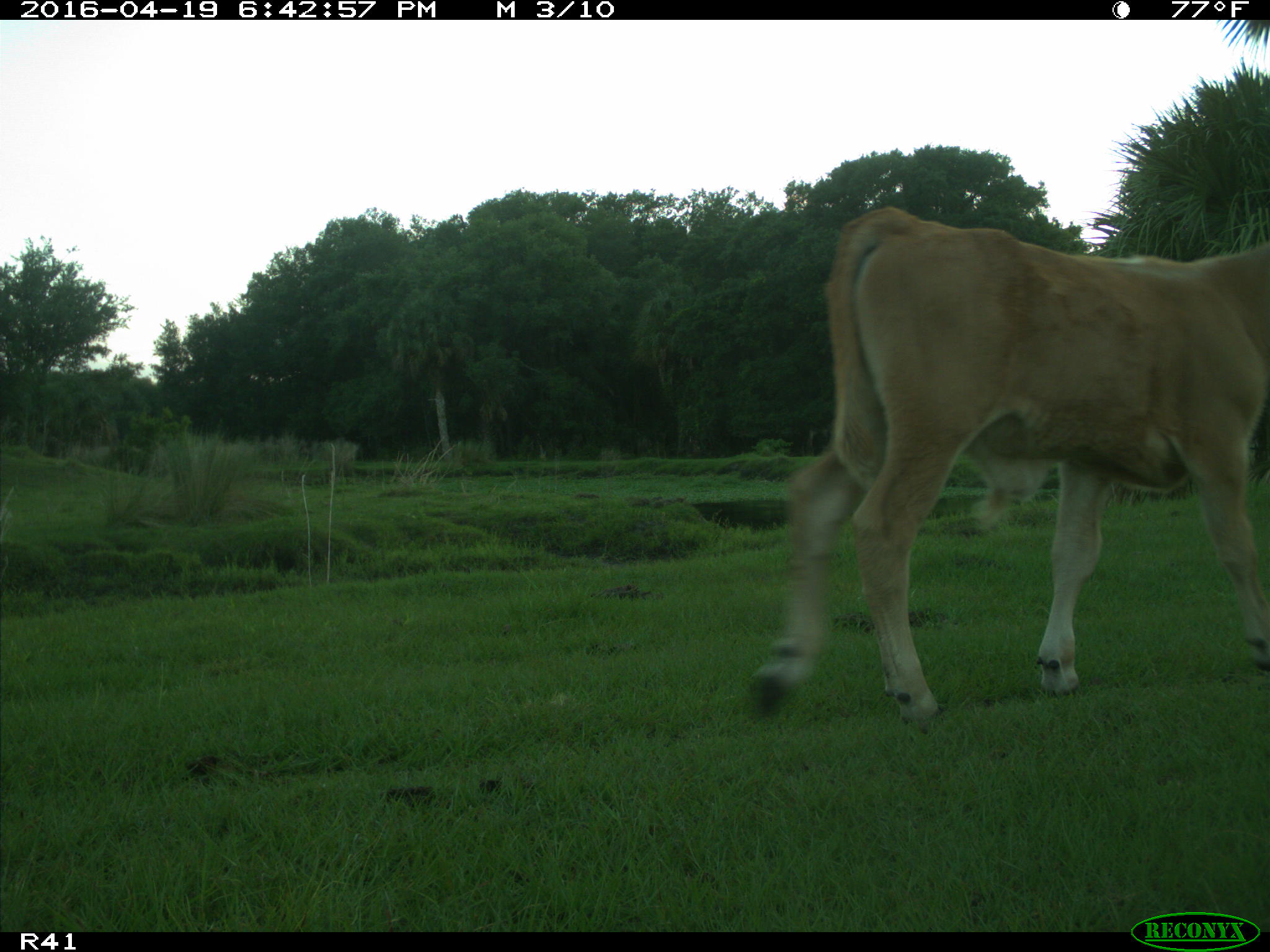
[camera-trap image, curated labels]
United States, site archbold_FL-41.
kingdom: Animalia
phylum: Chordata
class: Mammalia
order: Artiodactyla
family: Bovidae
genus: Bos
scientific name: Bos taurus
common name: domestic cow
Bos taurus (domestic cow).